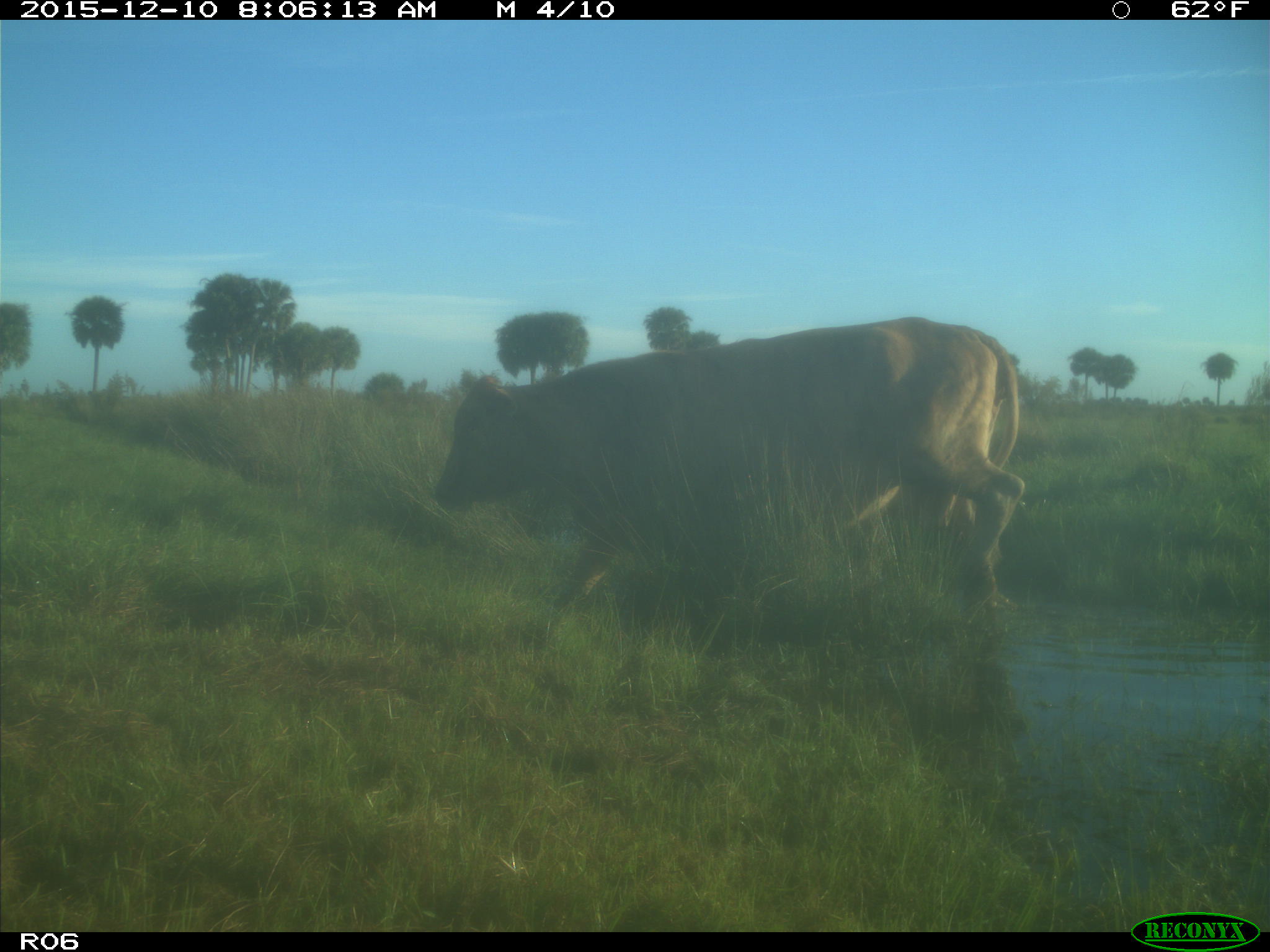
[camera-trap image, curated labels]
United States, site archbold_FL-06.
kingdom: Animalia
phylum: Chordata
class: Mammalia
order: Artiodactyla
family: Bovidae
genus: Bos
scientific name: Bos taurus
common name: domestic cow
Bos taurus (domestic cow).